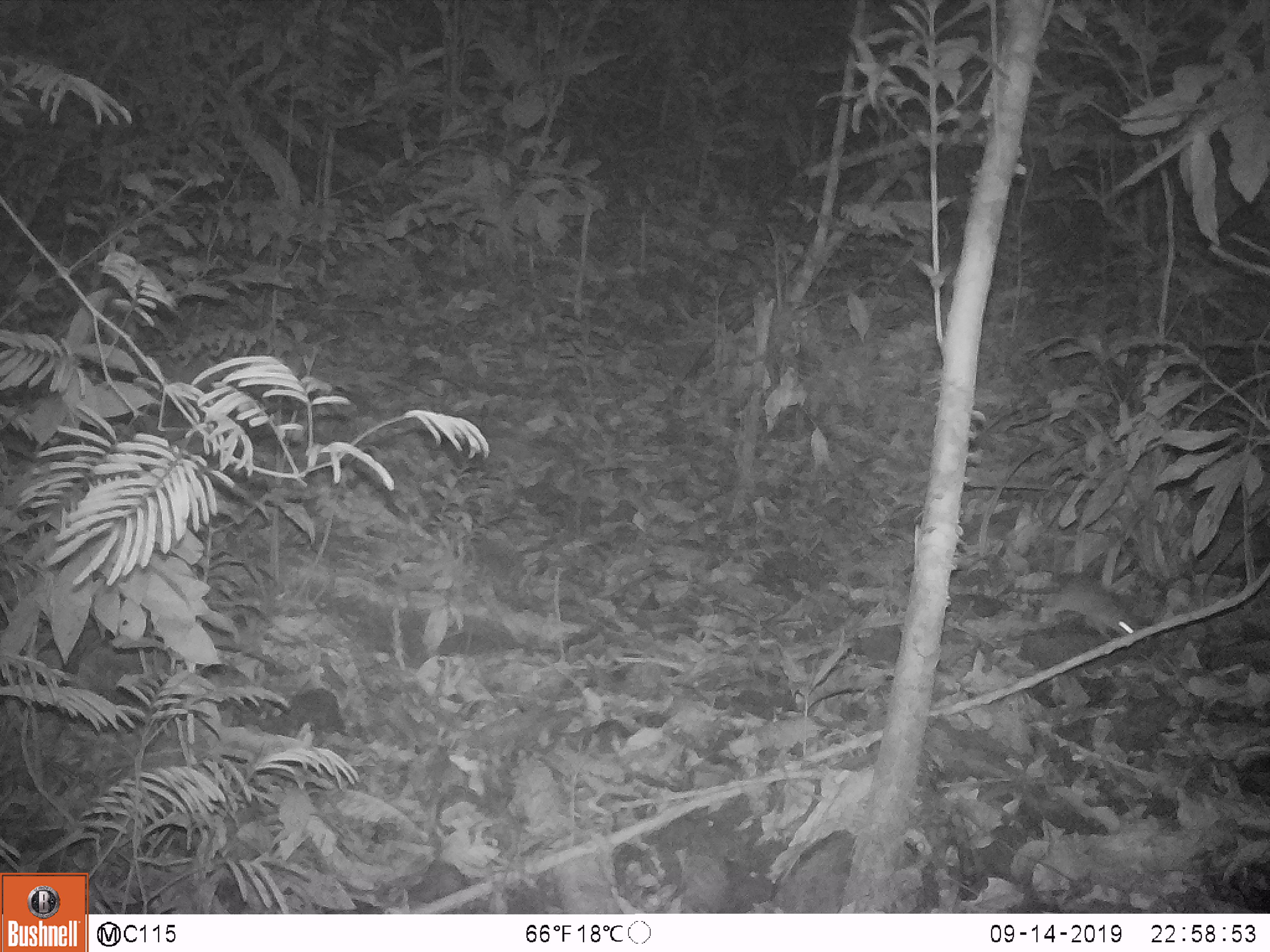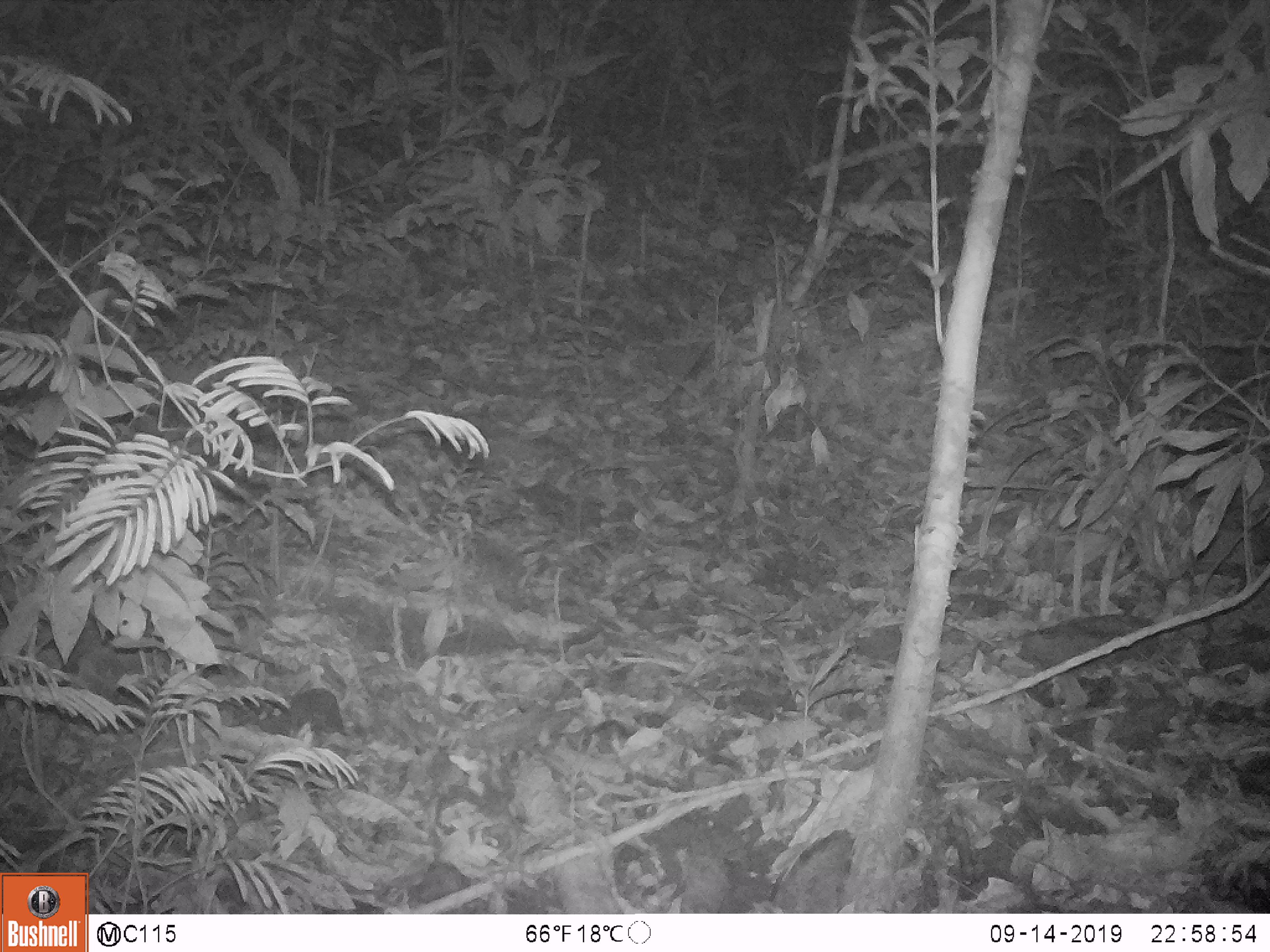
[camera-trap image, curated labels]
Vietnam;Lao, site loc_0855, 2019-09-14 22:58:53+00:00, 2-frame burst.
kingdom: Animalia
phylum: Chordata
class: Mammalia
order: Rodentia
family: Muridae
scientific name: Muridae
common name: old-world mice and rats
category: unidentified murid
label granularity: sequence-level